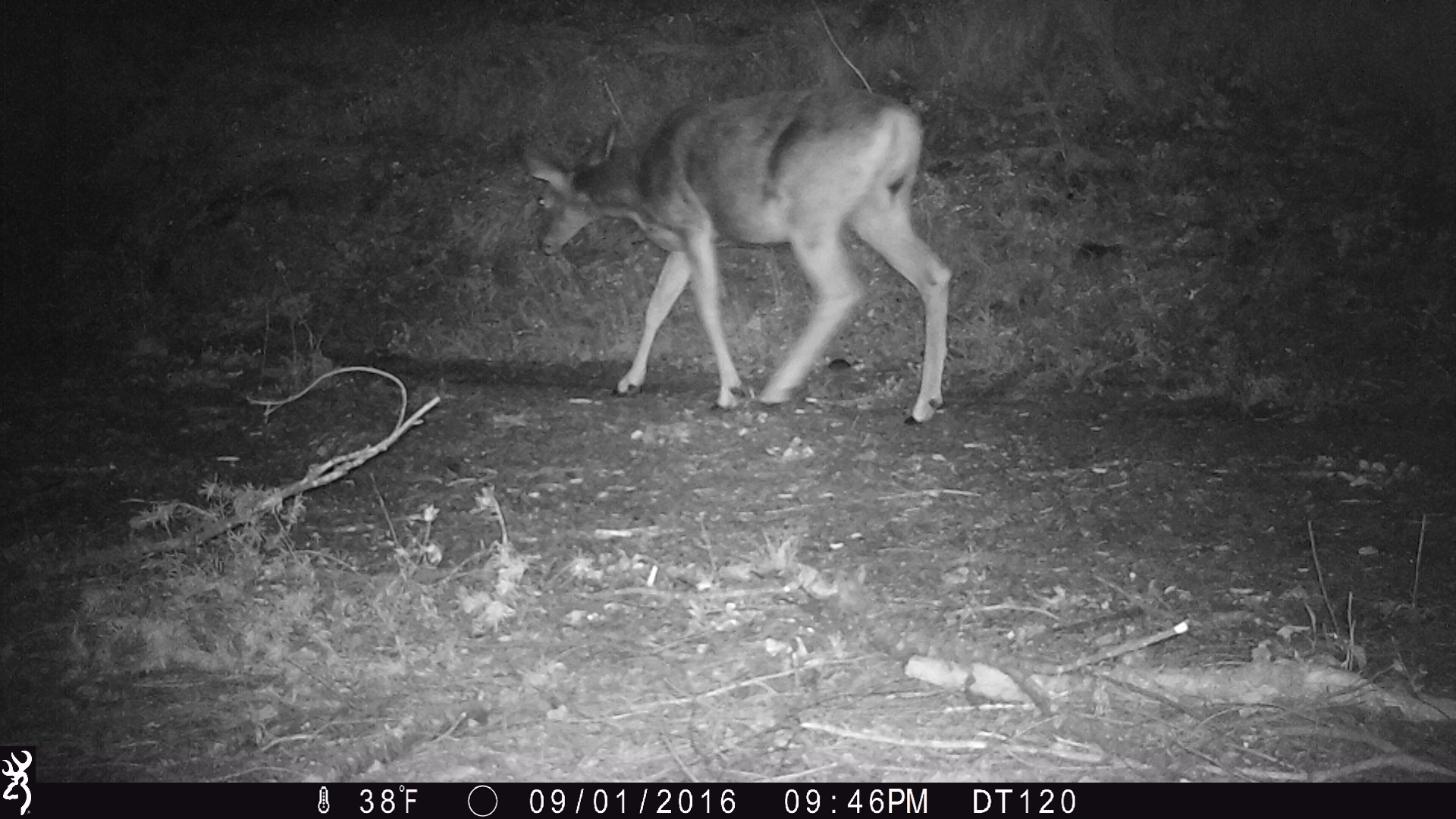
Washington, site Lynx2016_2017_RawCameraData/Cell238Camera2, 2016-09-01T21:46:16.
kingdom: Animalia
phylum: Chordata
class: Mammalia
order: Artiodactyla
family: Cervidae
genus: Odocoileus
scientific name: Odocoileus hemionus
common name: mule deer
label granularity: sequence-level